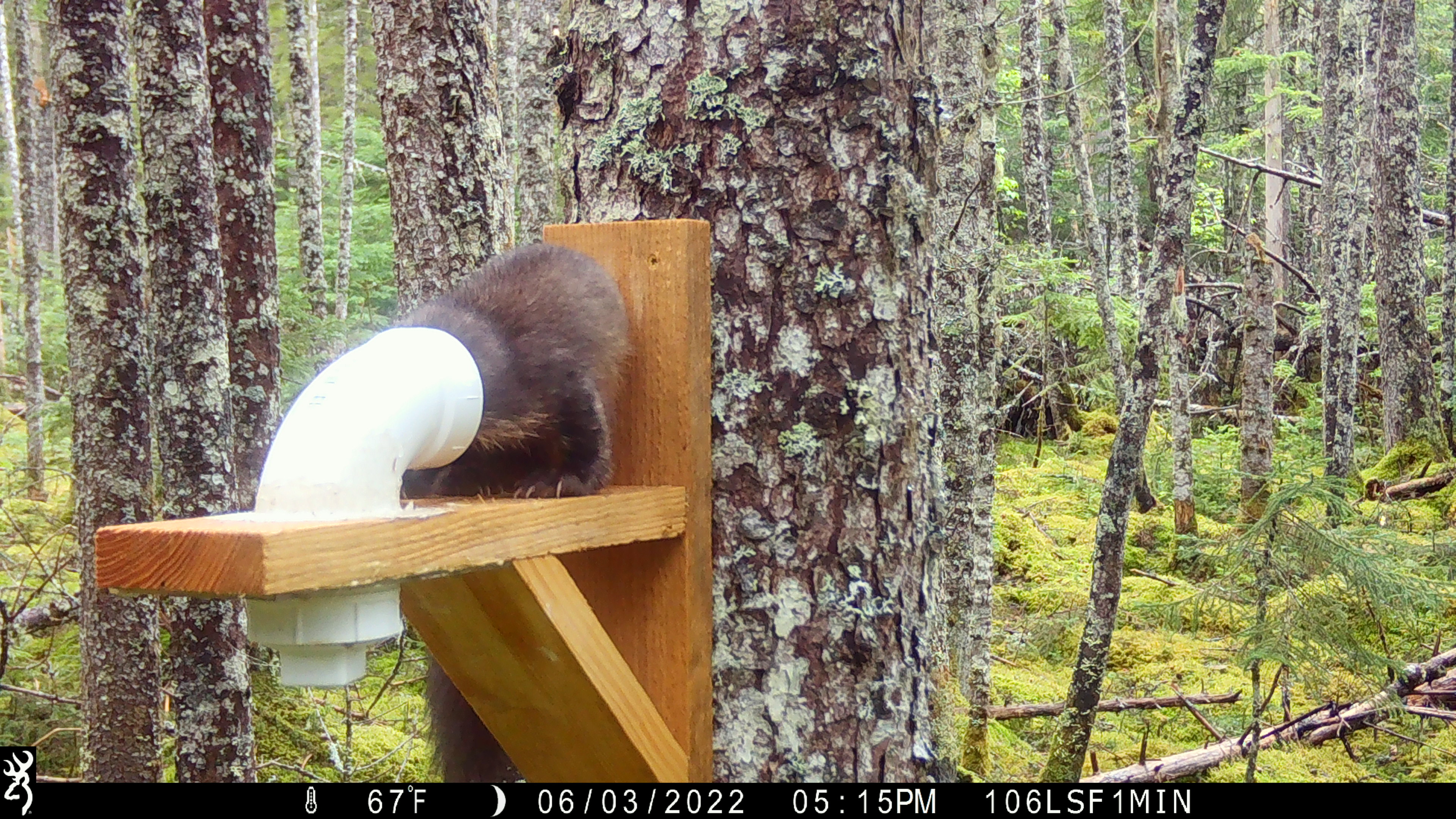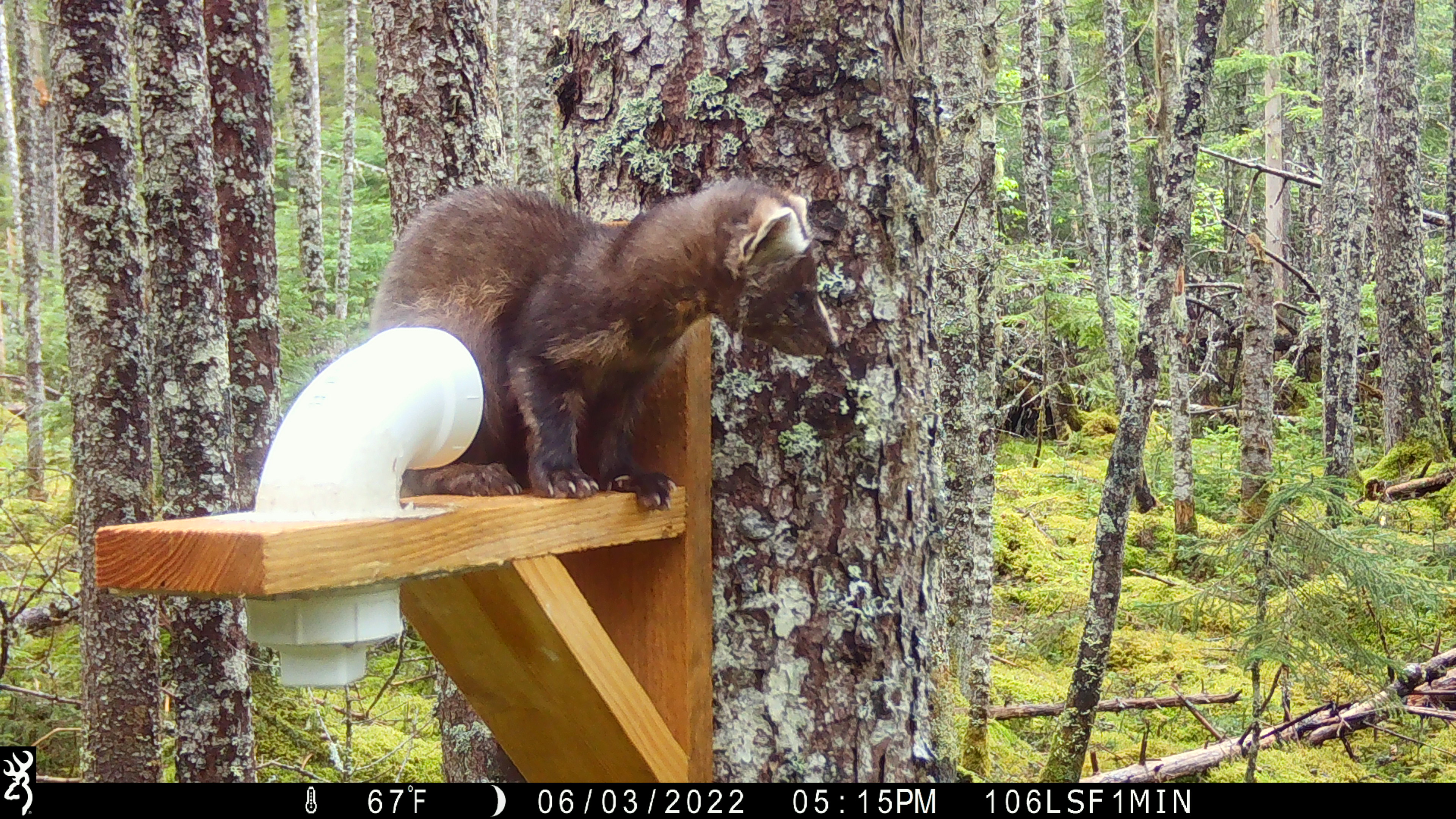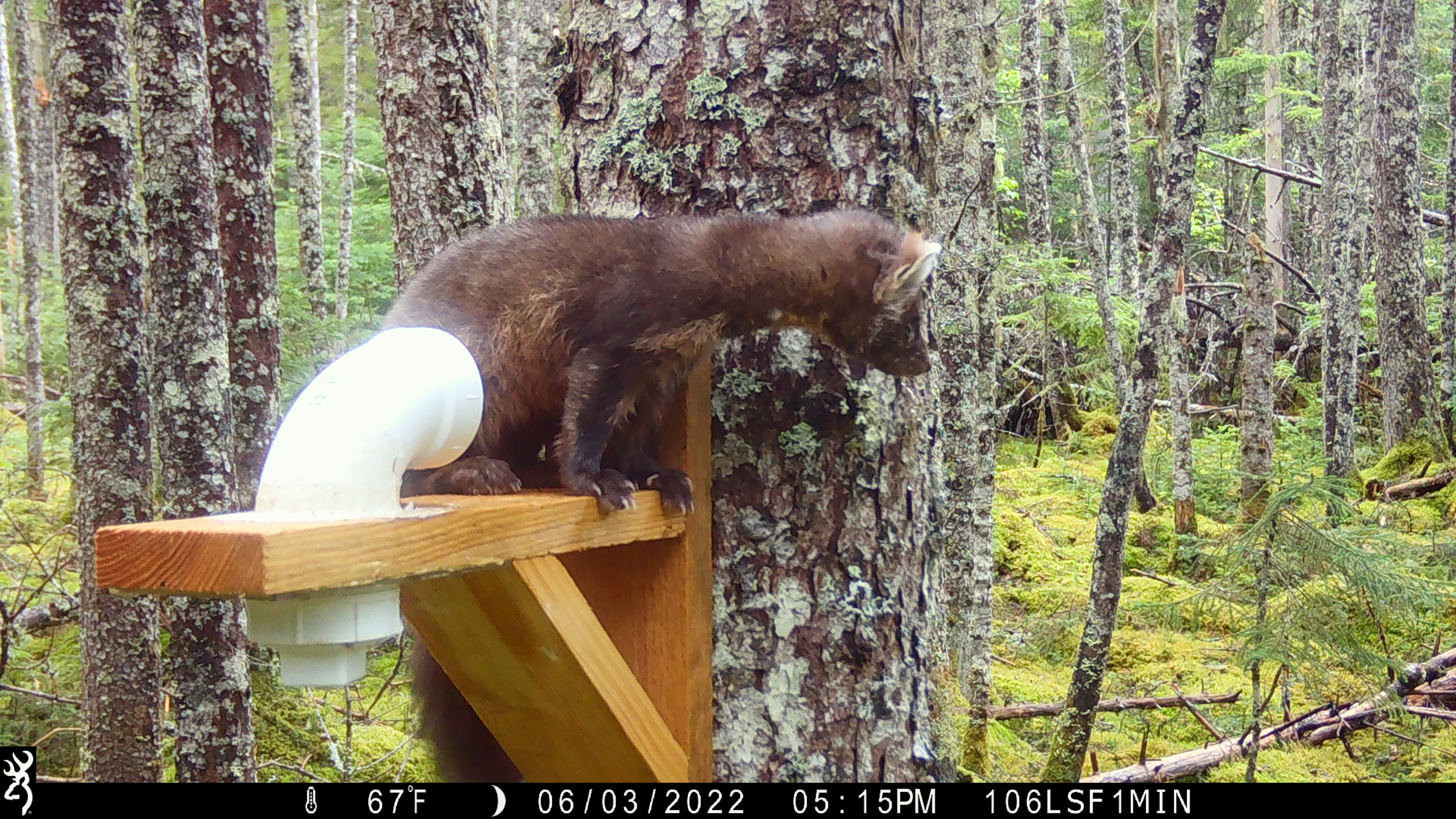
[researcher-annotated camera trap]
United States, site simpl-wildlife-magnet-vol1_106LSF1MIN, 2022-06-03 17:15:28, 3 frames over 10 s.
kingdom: Animalia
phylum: Chordata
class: Mammalia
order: Carnivora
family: Mustelidae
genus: Martes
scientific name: Martes americana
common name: american marten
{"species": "american marten (Martes americana)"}